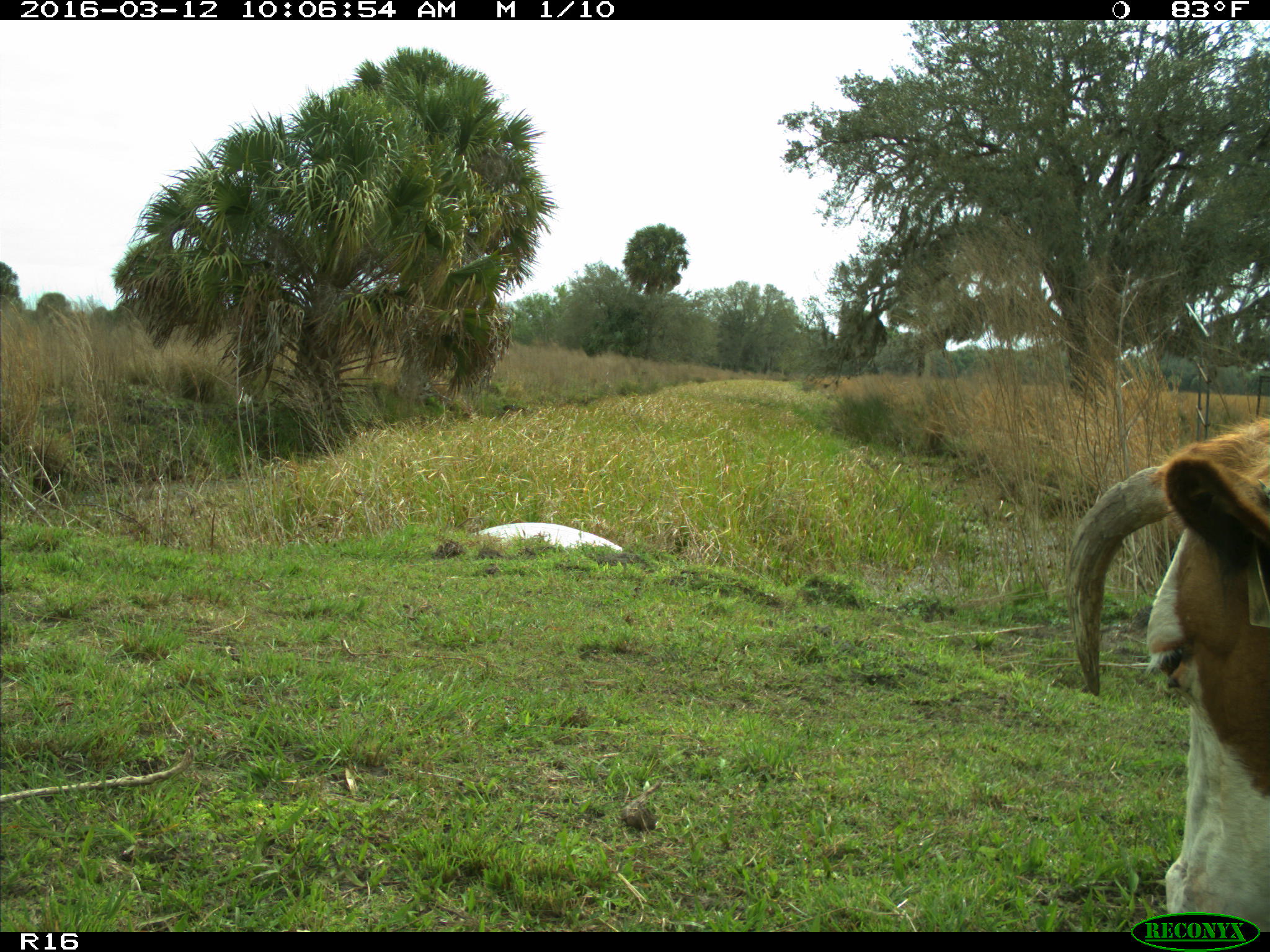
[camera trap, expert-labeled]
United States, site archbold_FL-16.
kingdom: Animalia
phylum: Chordata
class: Mammalia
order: Artiodactyla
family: Bovidae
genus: Bos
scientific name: Bos taurus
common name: domestic cow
Bos taurus (domestic cow).